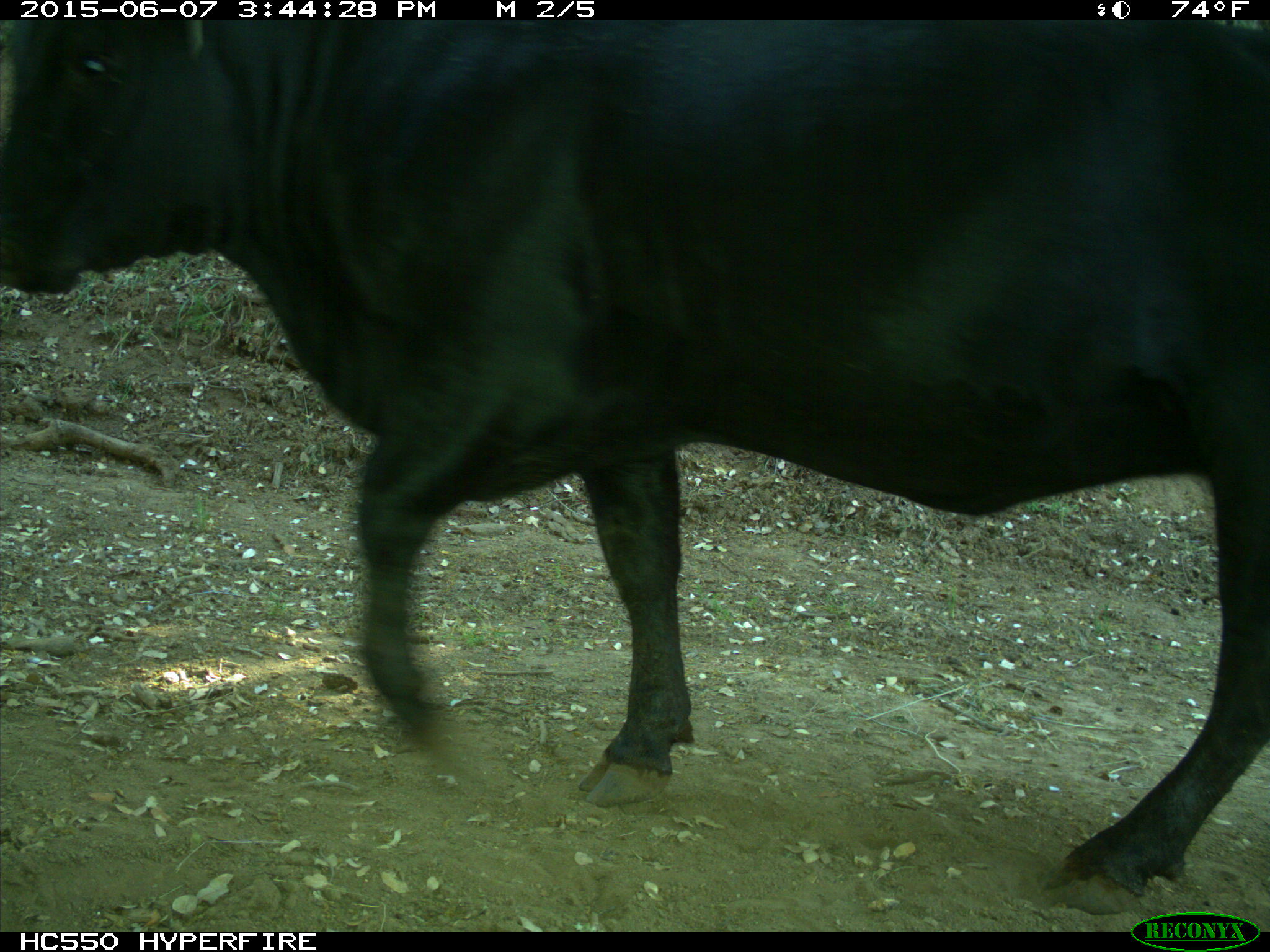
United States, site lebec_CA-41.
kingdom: Animalia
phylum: Chordata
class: Mammalia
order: Artiodactyla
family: Bovidae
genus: Bos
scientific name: Bos taurus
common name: domestic cow